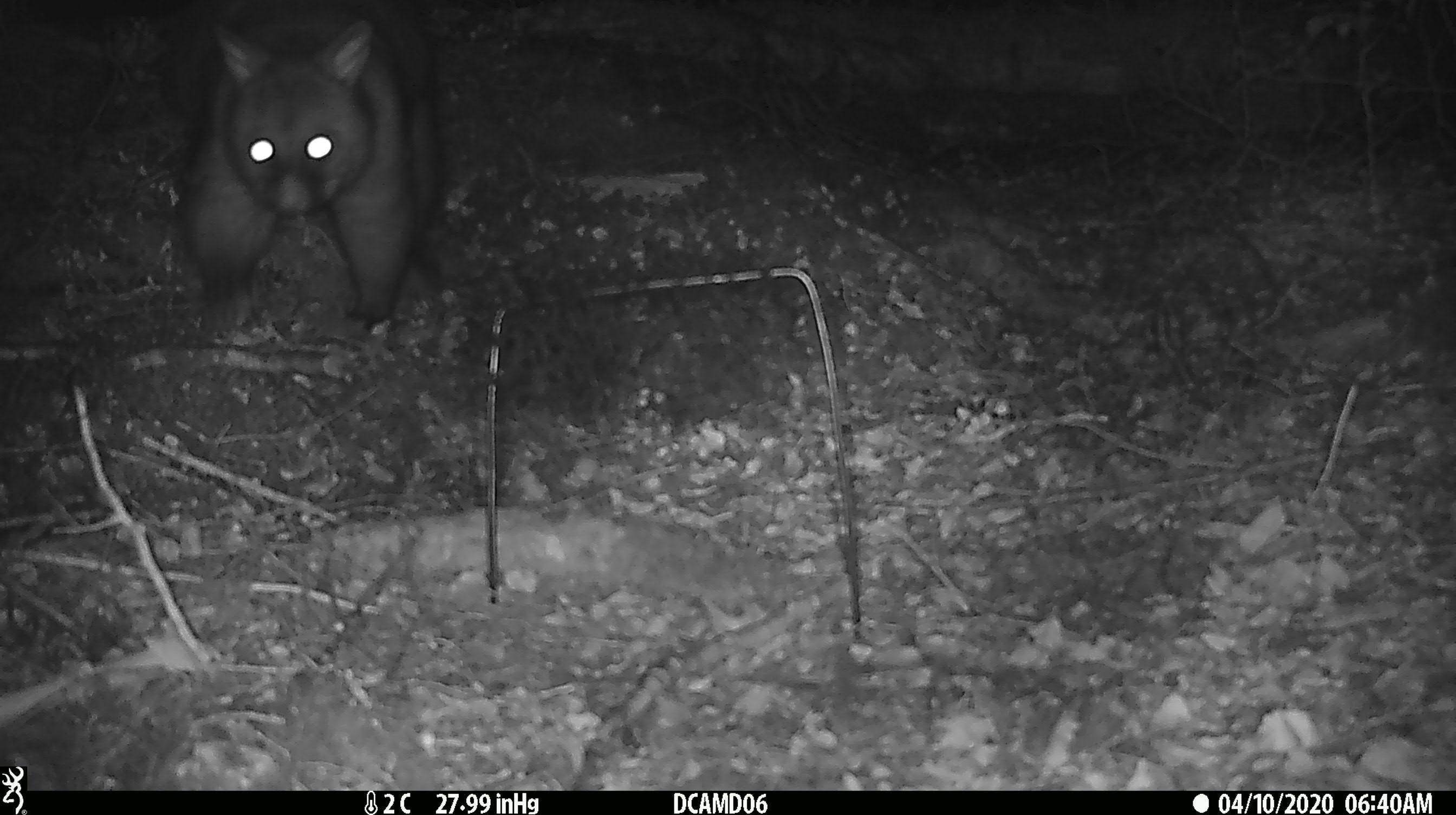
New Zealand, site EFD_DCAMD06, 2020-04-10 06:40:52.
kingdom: Animalia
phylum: Chordata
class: Mammalia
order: Diprotodontia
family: Phalangeridae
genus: Trichosurus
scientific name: Trichosurus vulpecula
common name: common brushtail possum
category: possum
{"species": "possum (common brushtail possum) (Trichosurus vulpecula)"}